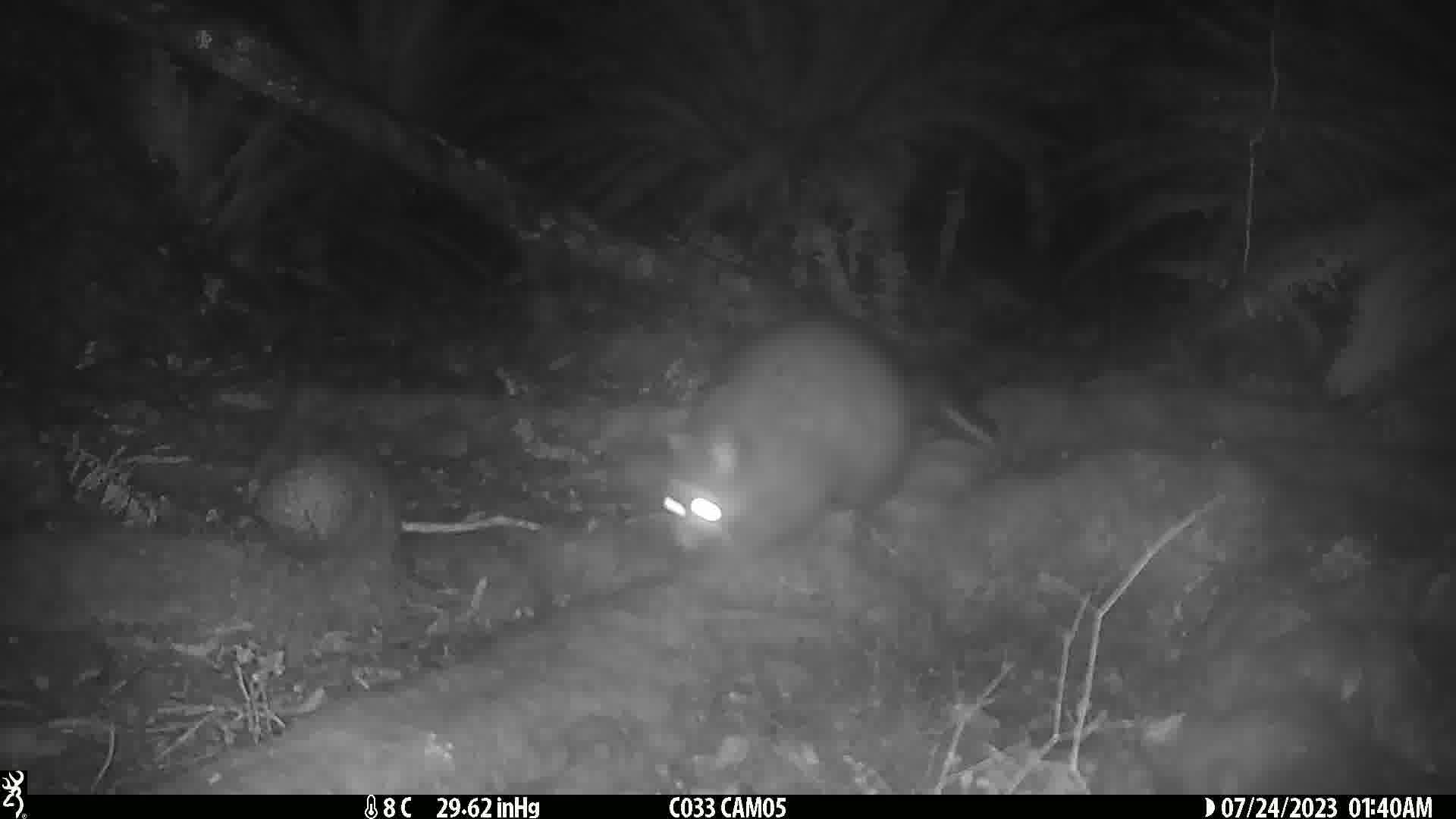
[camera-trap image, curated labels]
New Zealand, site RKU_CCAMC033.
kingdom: Animalia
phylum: Chordata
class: Mammalia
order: Diprotodontia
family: Phalangeridae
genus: Trichosurus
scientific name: Trichosurus vulpecula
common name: common brushtail possum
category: possum